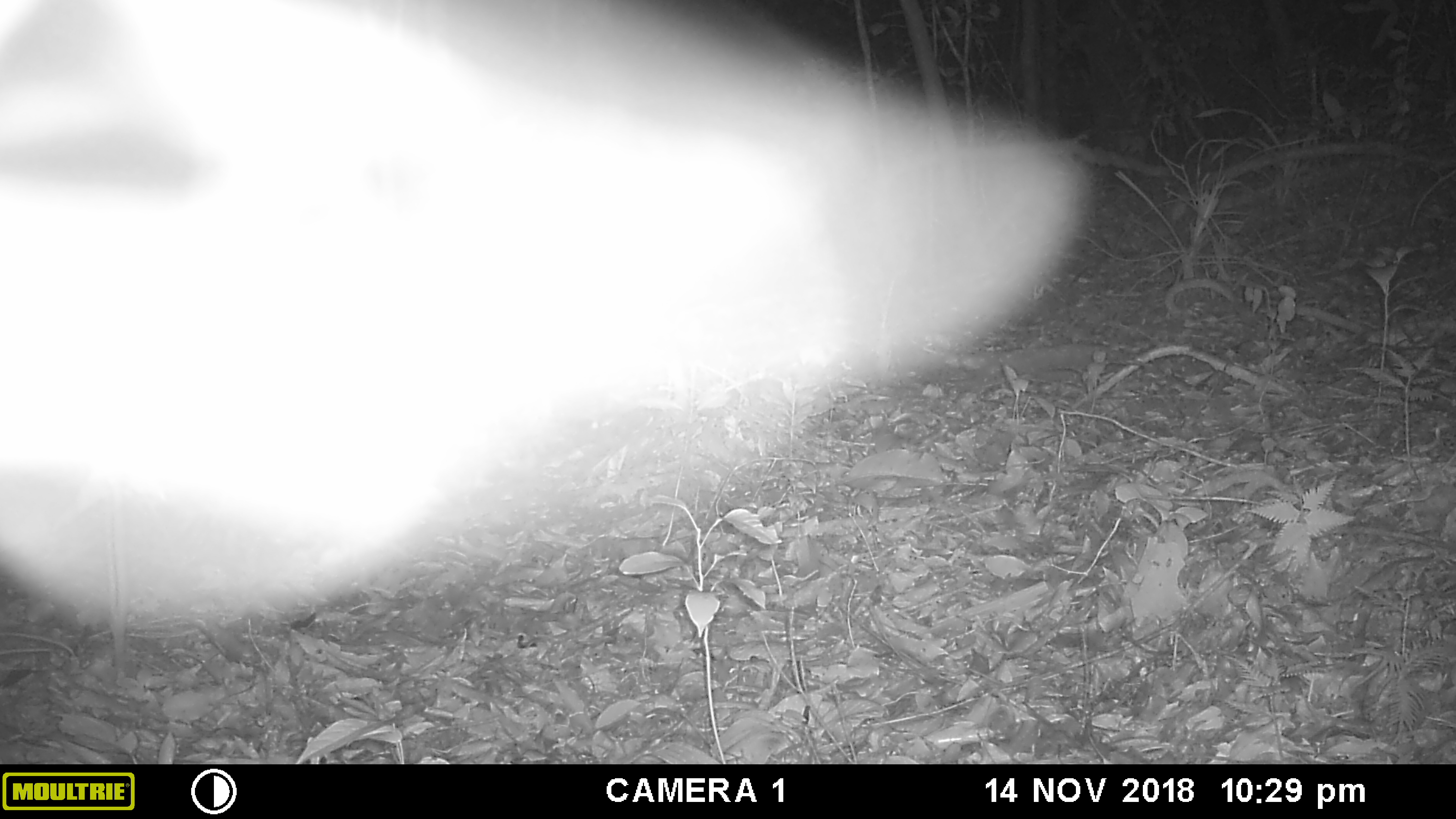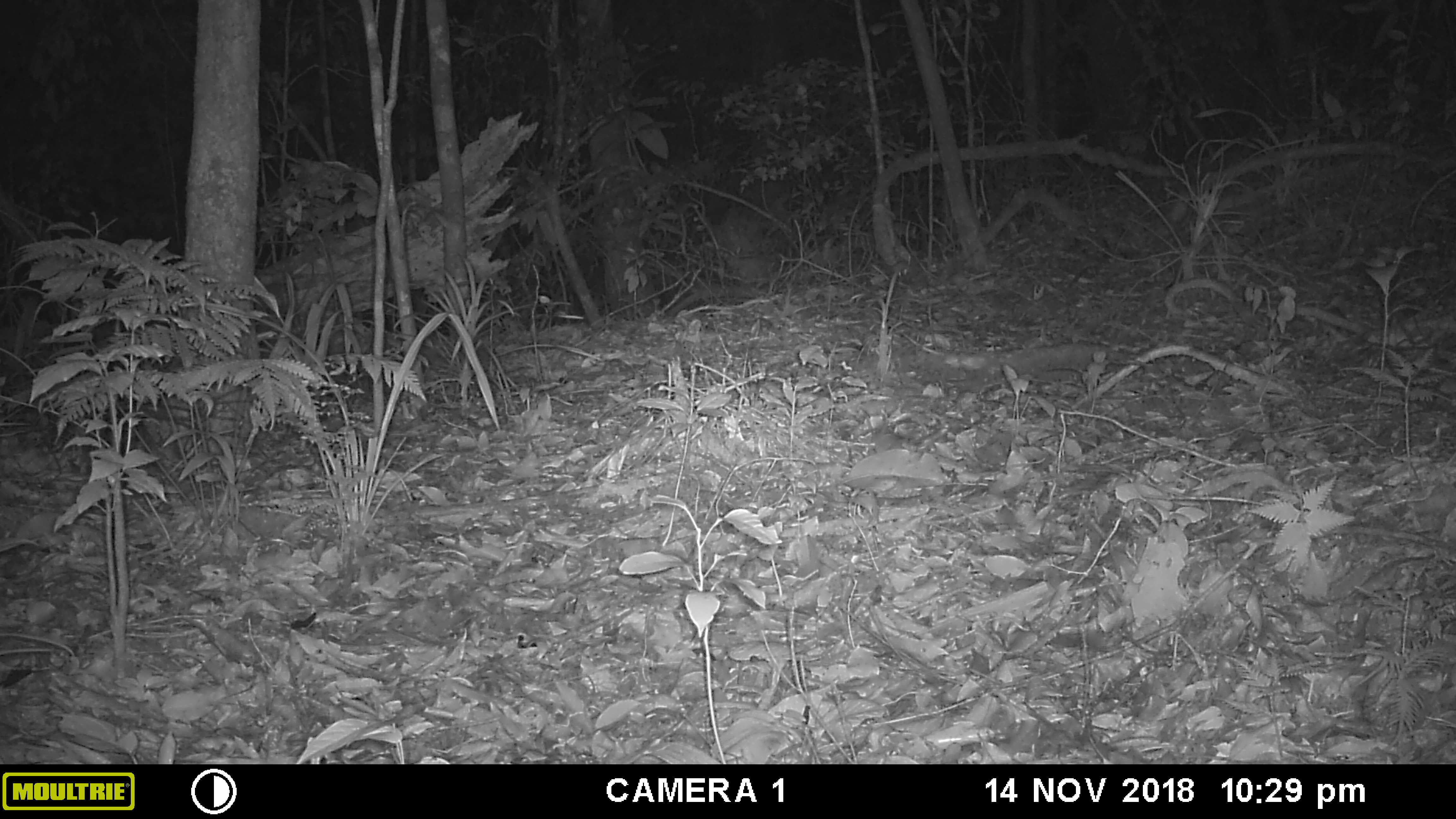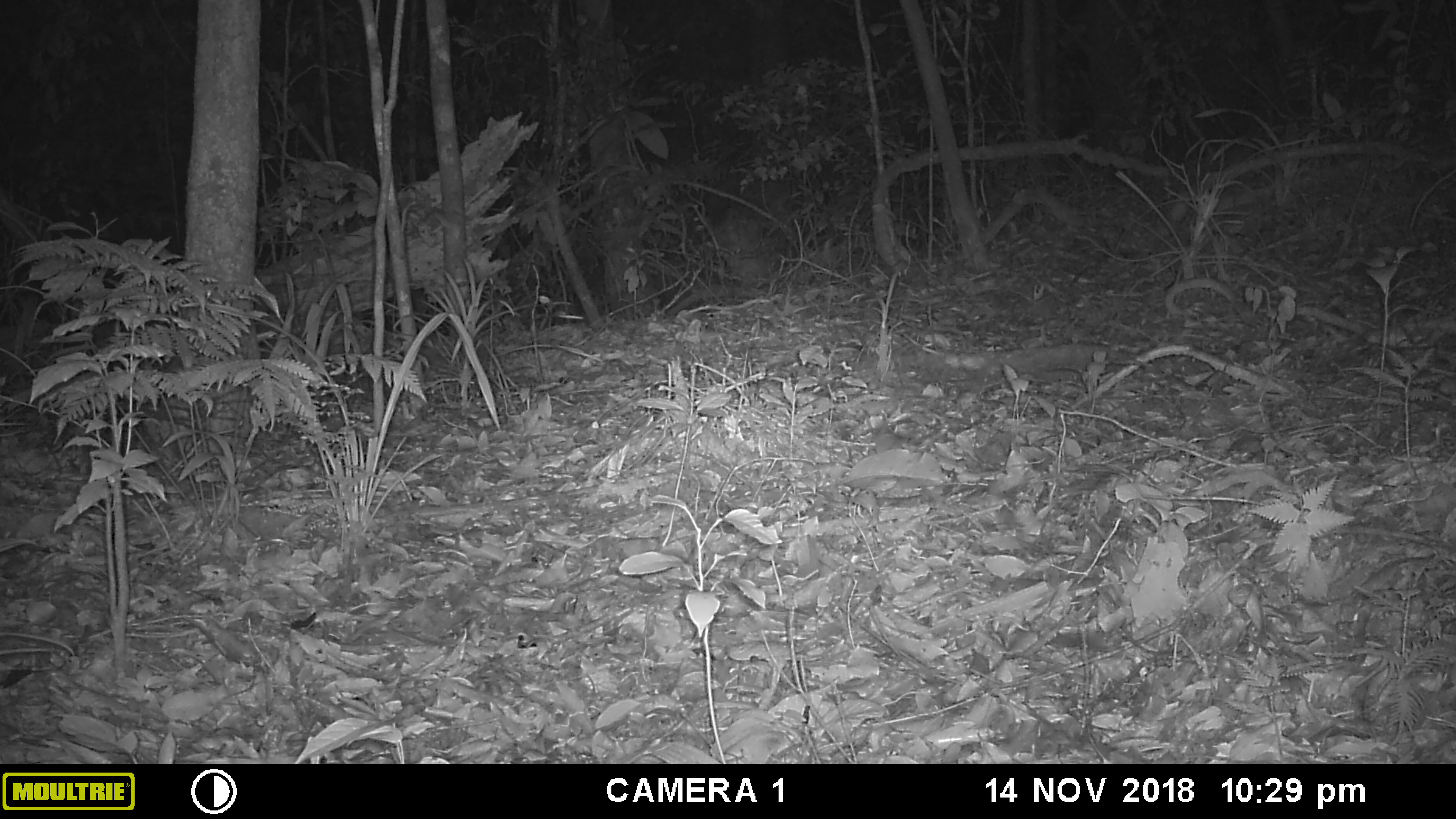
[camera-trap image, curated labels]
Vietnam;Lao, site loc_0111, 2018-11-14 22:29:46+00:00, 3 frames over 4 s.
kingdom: Animalia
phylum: Chordata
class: Mammalia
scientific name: Laurasiatheria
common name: ungulate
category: unidentified ungulates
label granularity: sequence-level